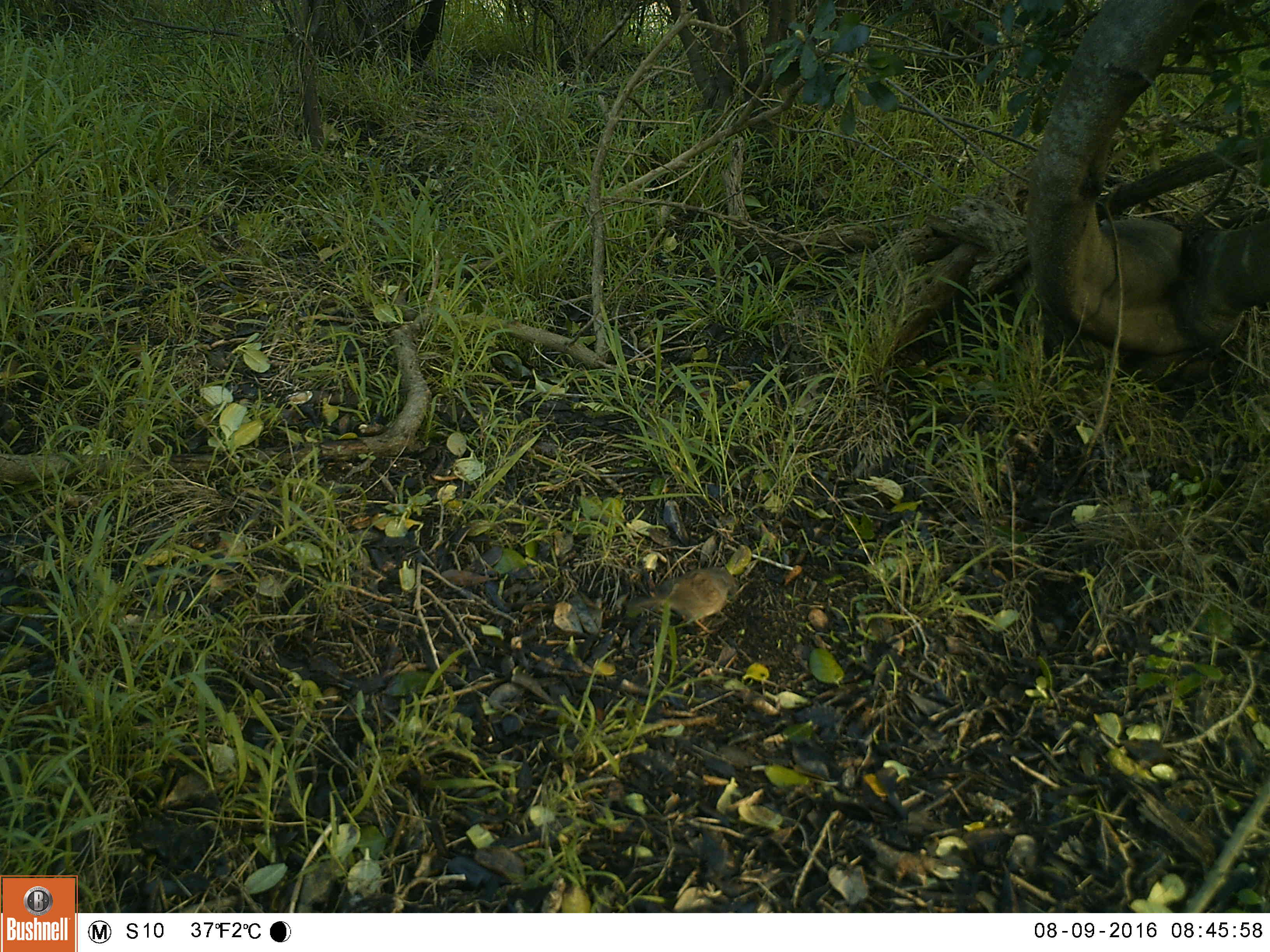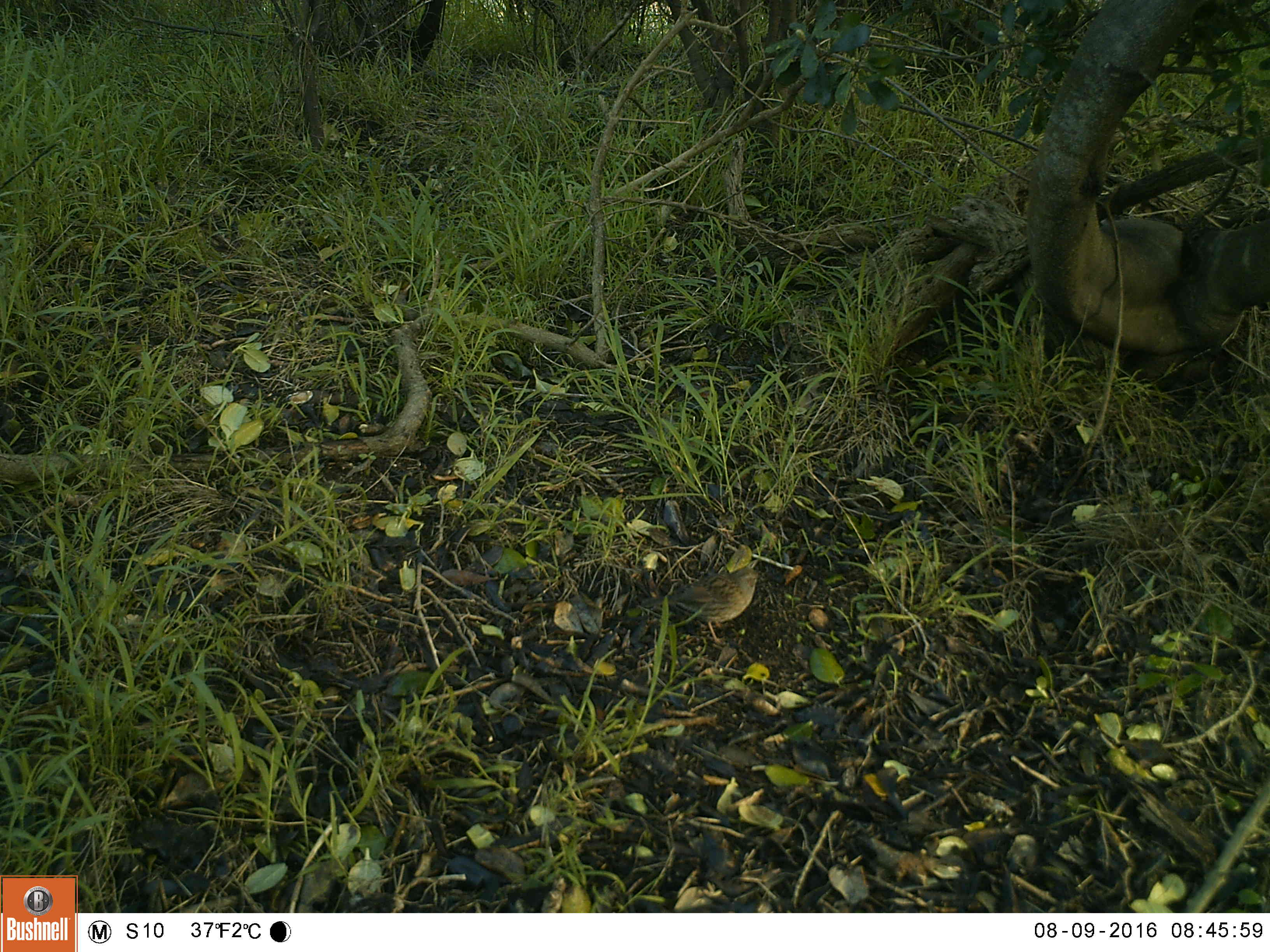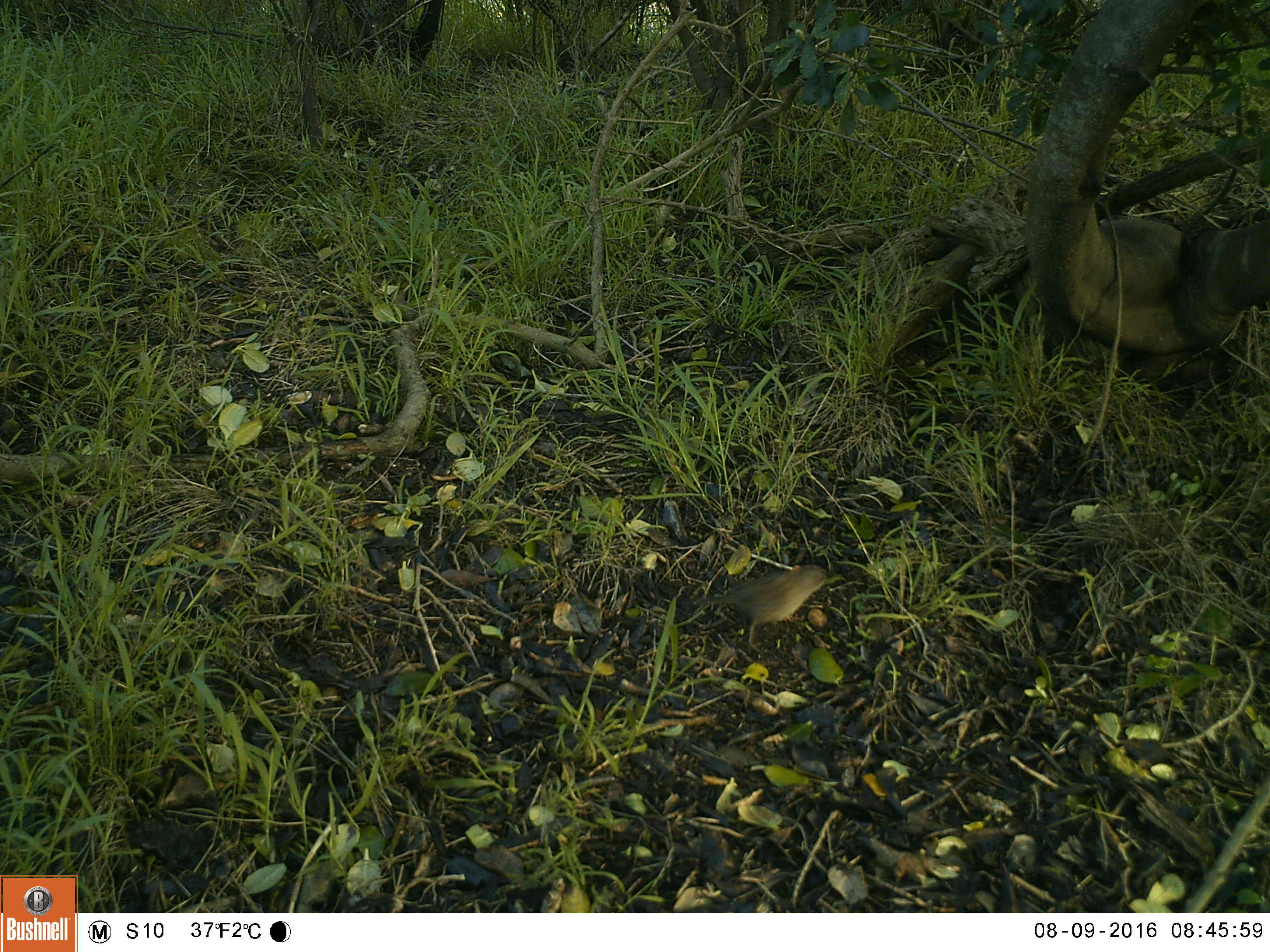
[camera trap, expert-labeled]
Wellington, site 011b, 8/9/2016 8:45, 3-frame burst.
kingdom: Animalia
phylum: Chordata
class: Aves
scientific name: Aves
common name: bird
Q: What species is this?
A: Bird (Aves).